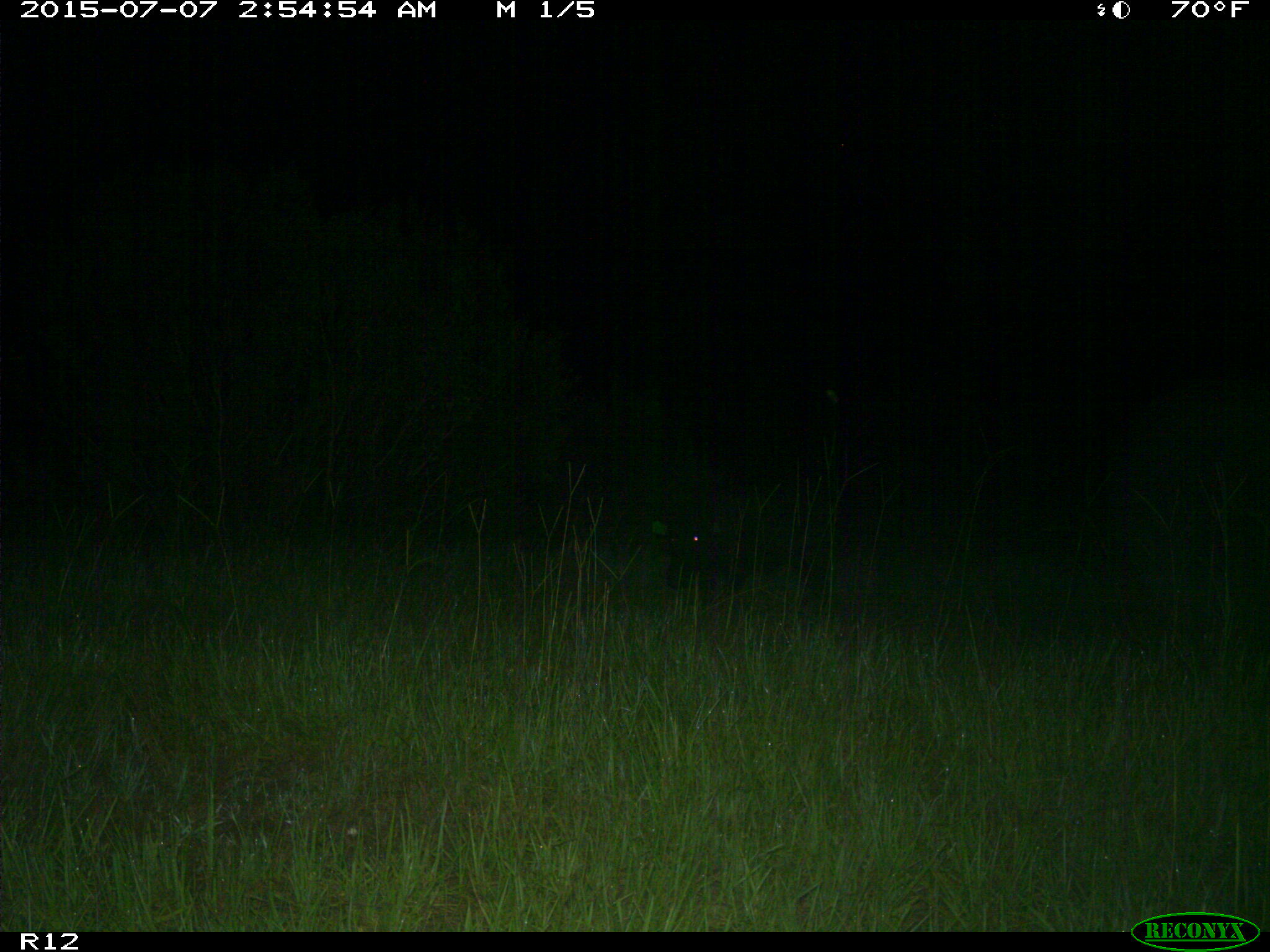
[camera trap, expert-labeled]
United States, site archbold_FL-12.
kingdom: Animalia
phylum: Chordata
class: Mammalia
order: Artiodactyla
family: Suidae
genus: Sus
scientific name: Sus scrofa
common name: wild boar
Sus scrofa (wild boar).